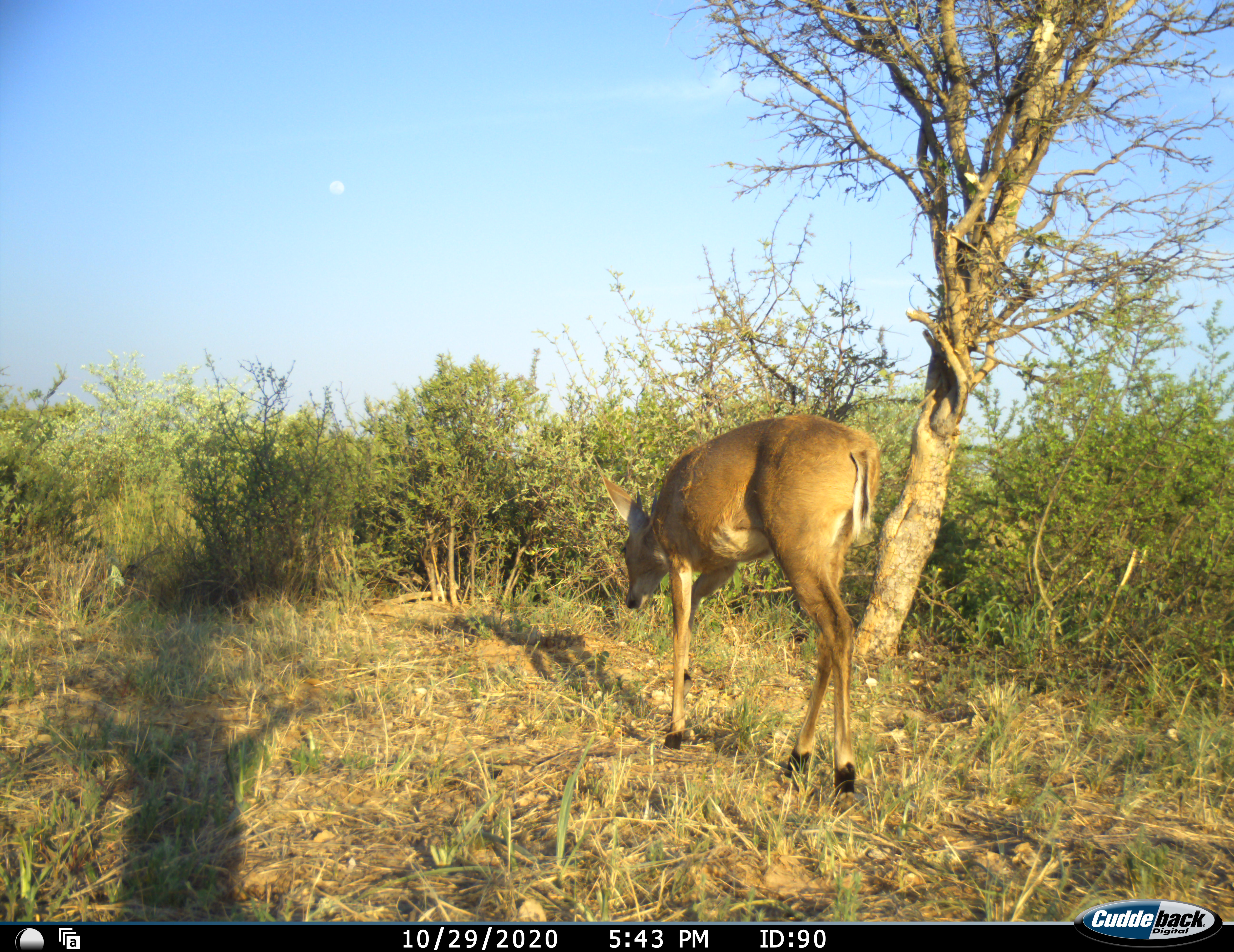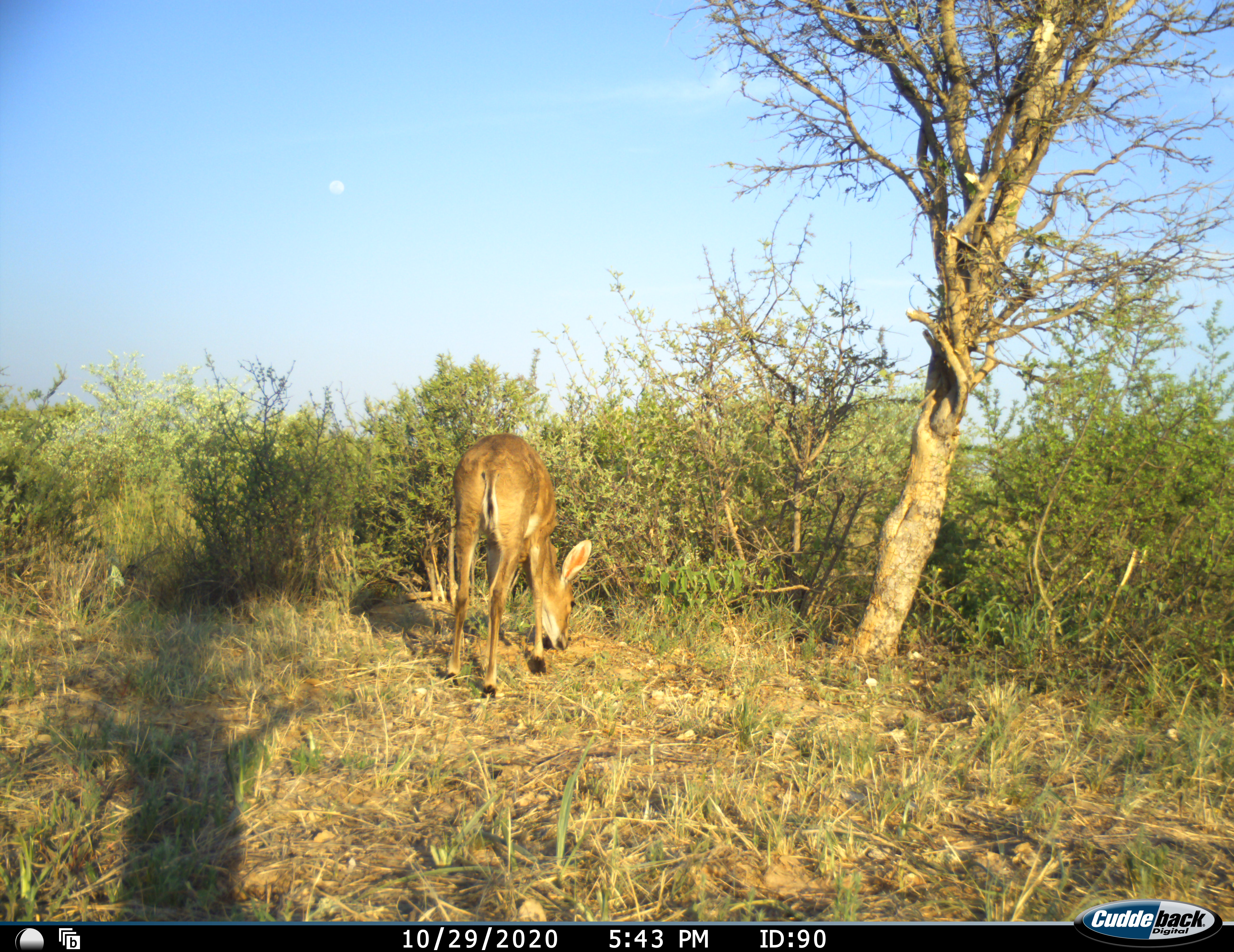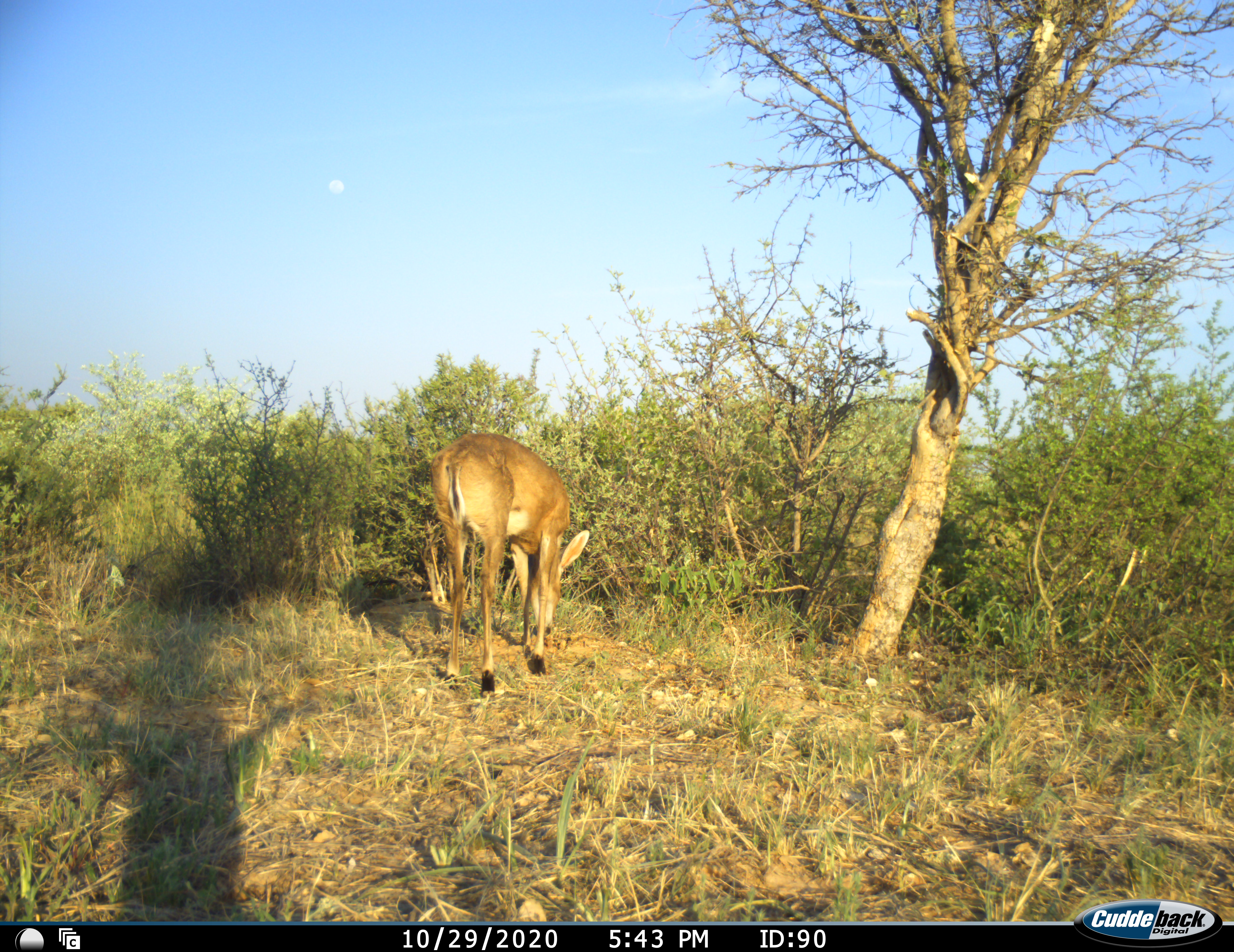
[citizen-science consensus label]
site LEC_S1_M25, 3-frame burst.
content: unidentified animal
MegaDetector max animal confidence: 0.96